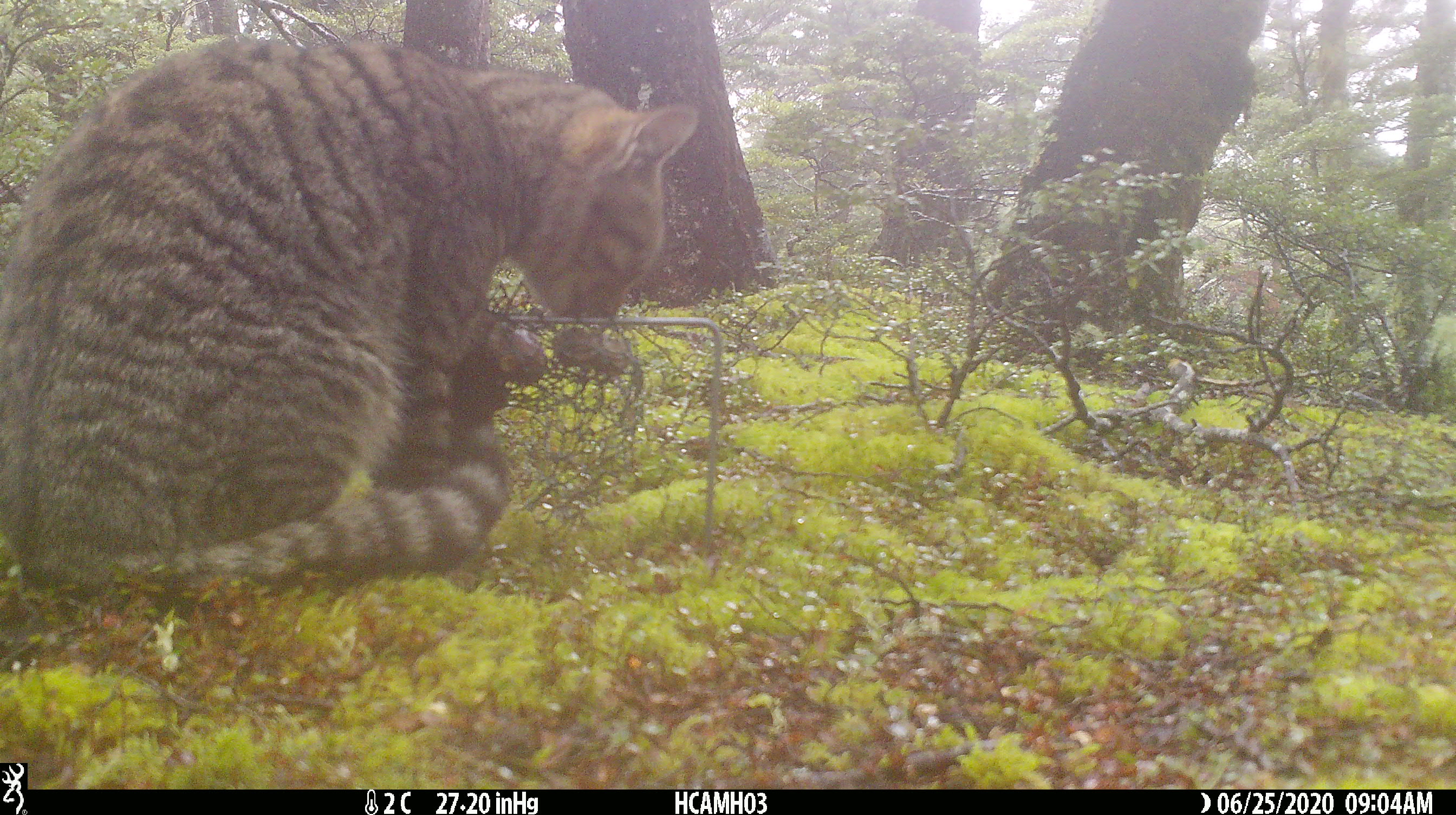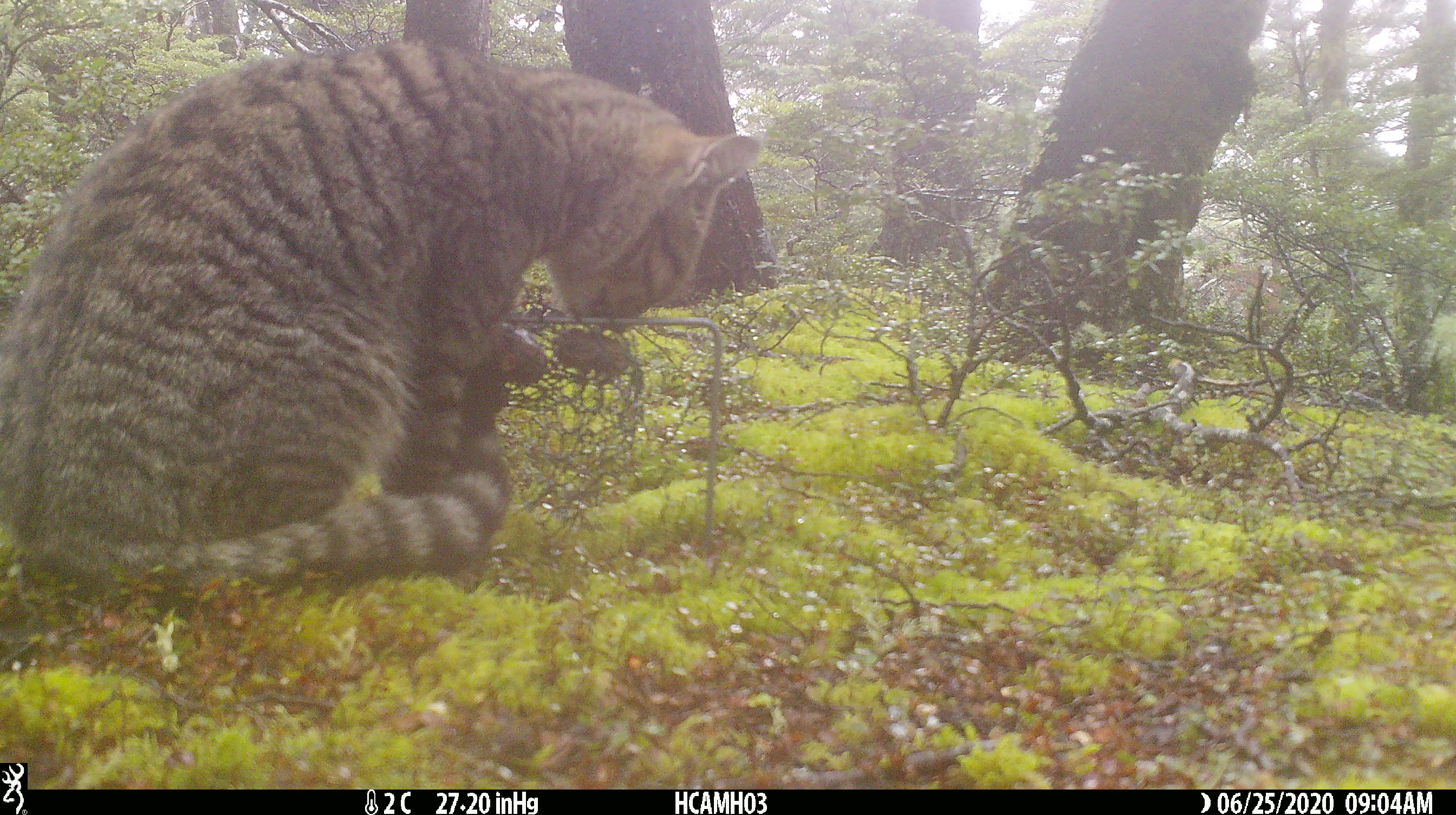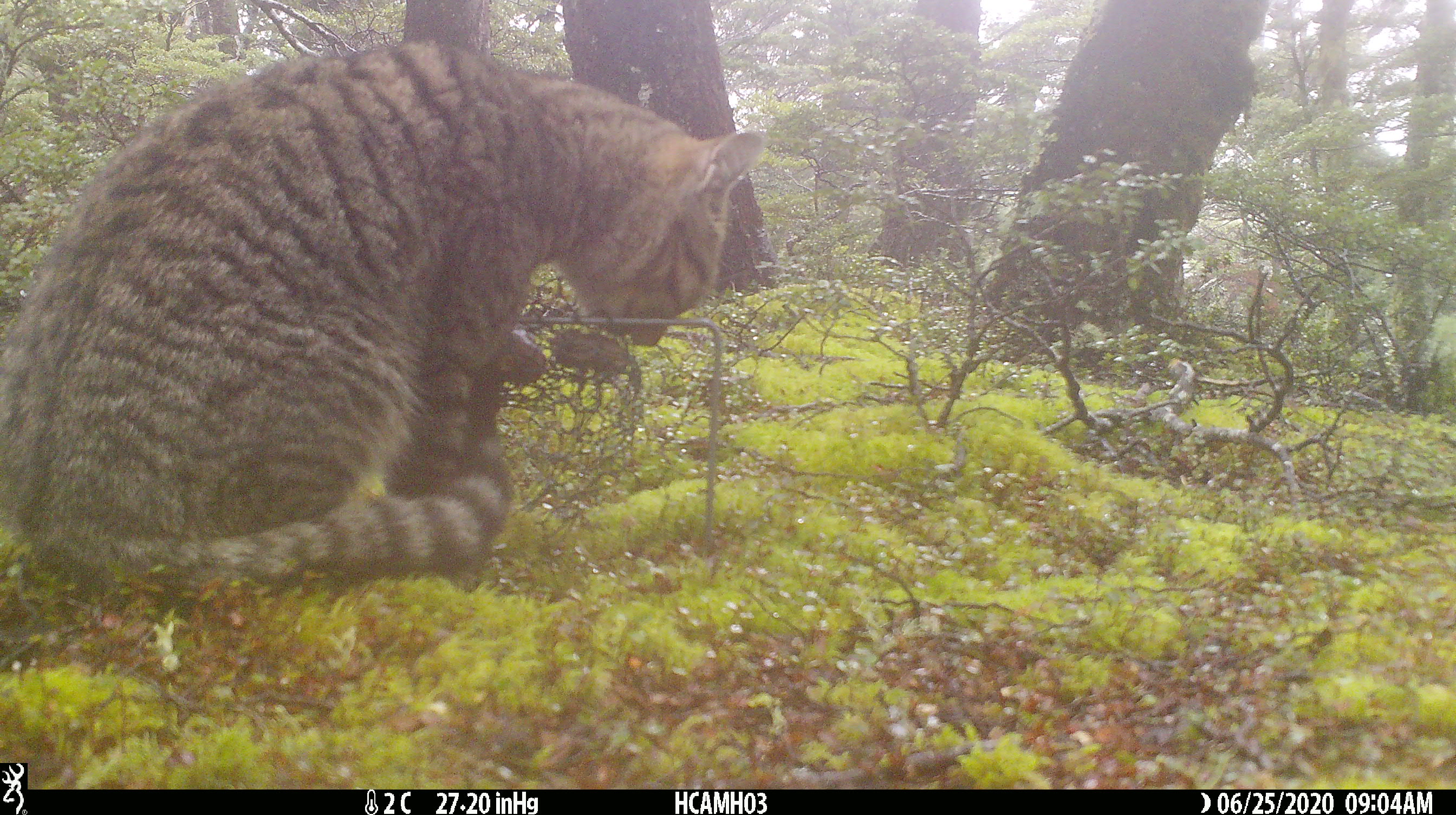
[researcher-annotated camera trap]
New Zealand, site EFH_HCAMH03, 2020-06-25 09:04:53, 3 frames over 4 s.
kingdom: Animalia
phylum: Chordata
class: Mammalia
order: Carnivora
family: Felidae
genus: Felis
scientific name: Felis catus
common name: domestic cat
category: cat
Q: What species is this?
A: Cat (domestic cat) (Felis catus).